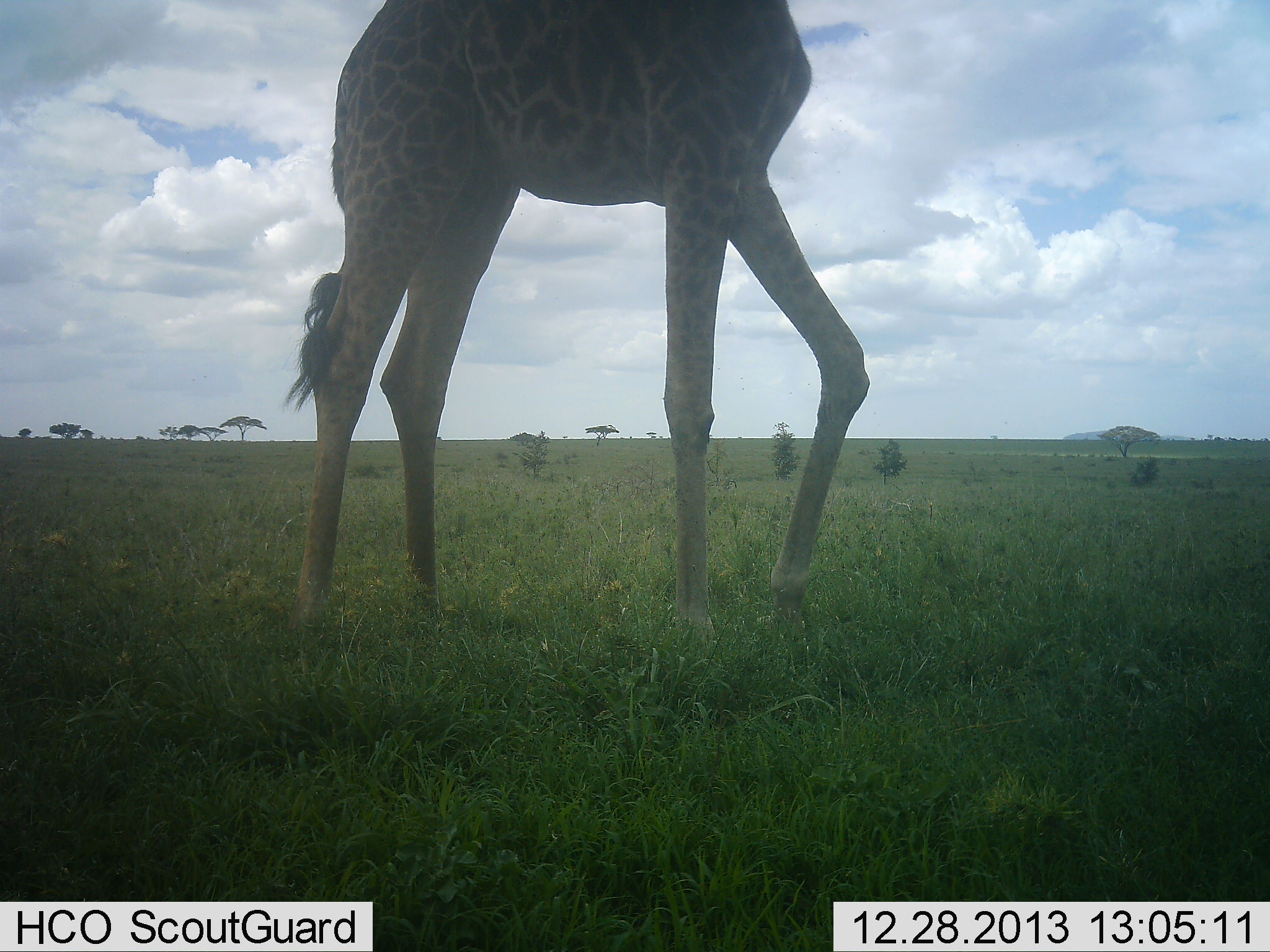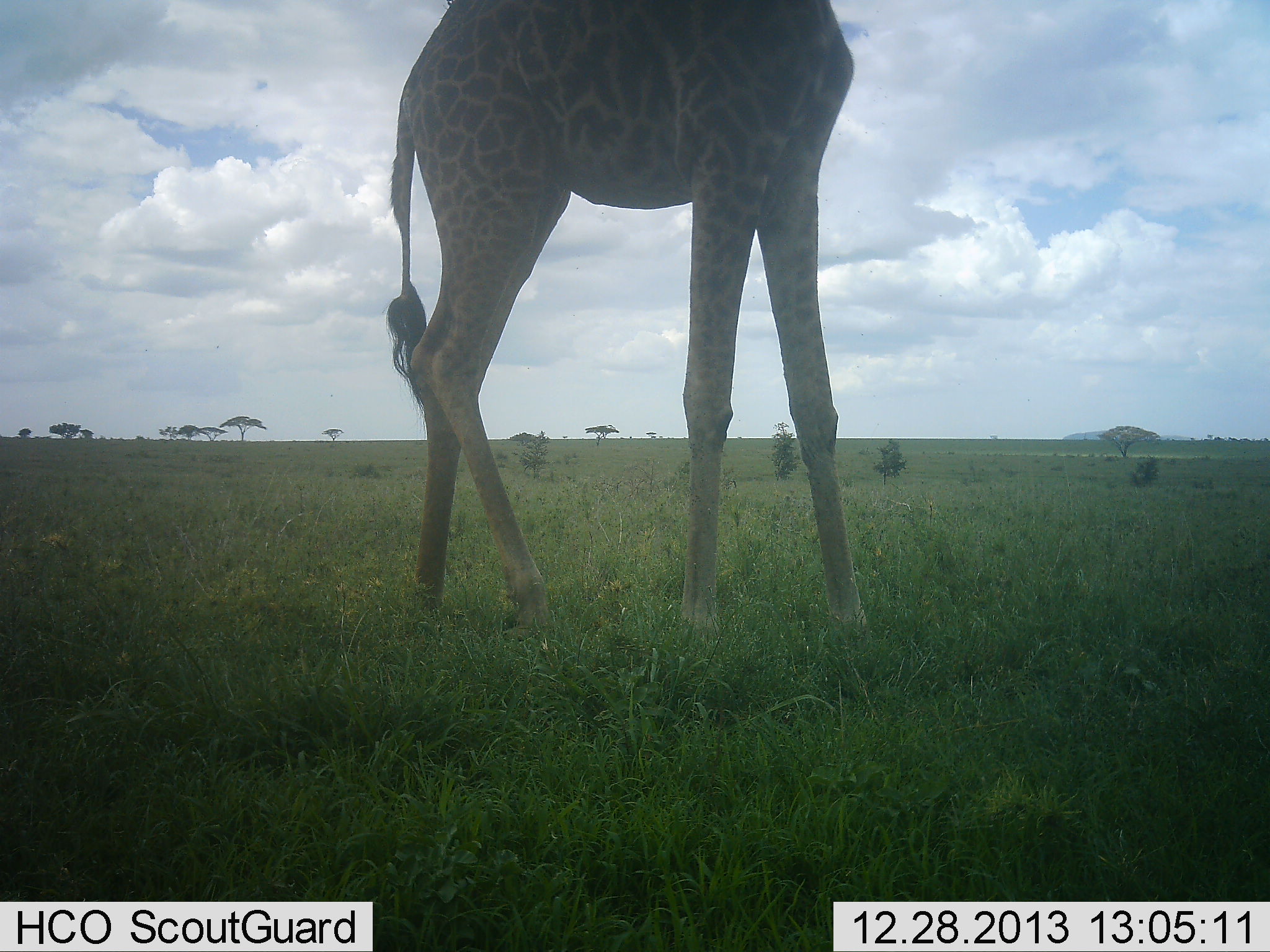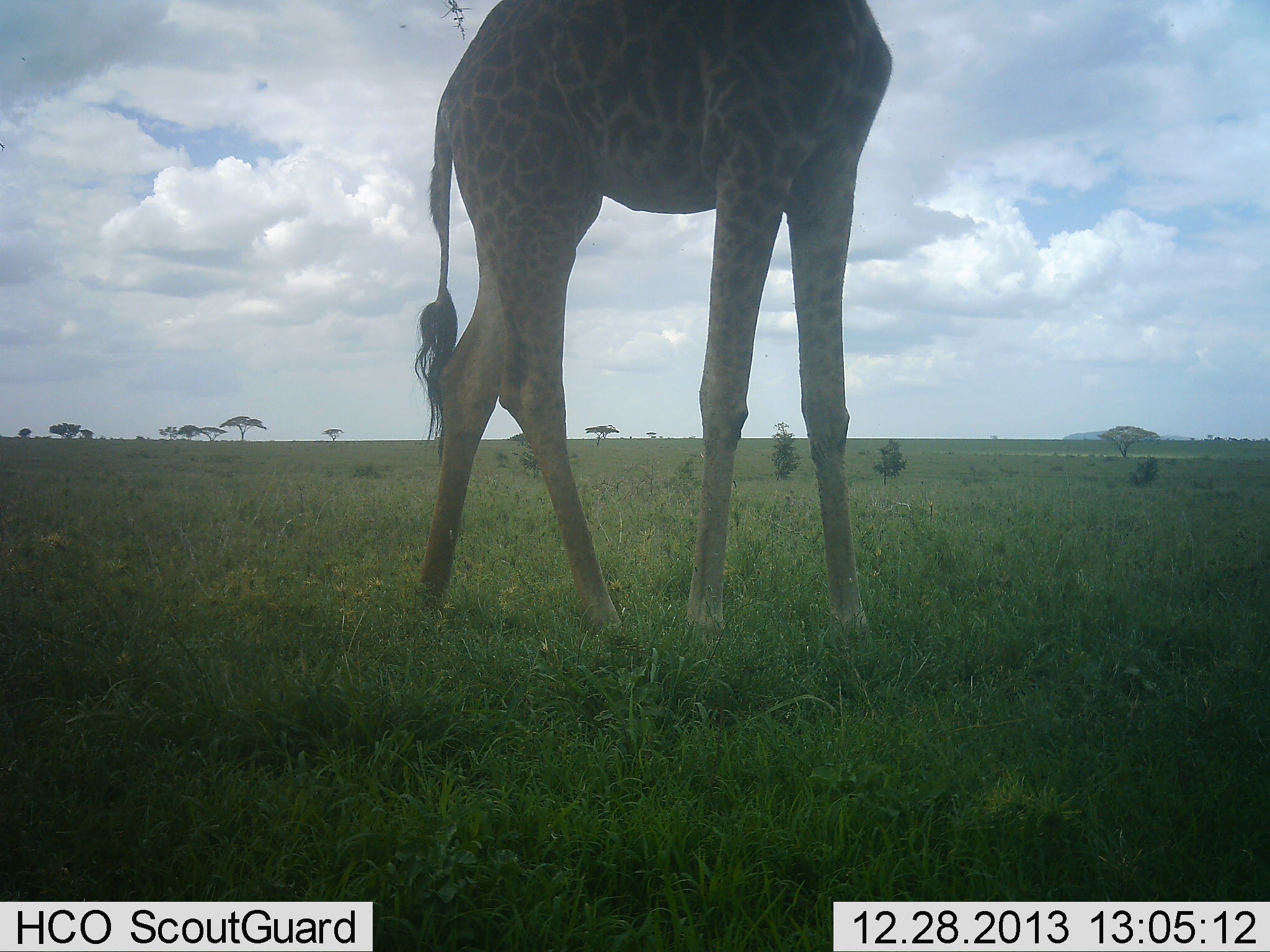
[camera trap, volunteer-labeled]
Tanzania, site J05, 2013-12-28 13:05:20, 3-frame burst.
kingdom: Animalia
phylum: Chordata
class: Mammalia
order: Artiodactyla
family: Giraffidae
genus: Giraffa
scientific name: Giraffa camelopardalis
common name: giraffe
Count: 1.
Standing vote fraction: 20%.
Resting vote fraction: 0%.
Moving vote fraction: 80%.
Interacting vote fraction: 0%.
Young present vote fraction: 0%.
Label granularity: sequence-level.